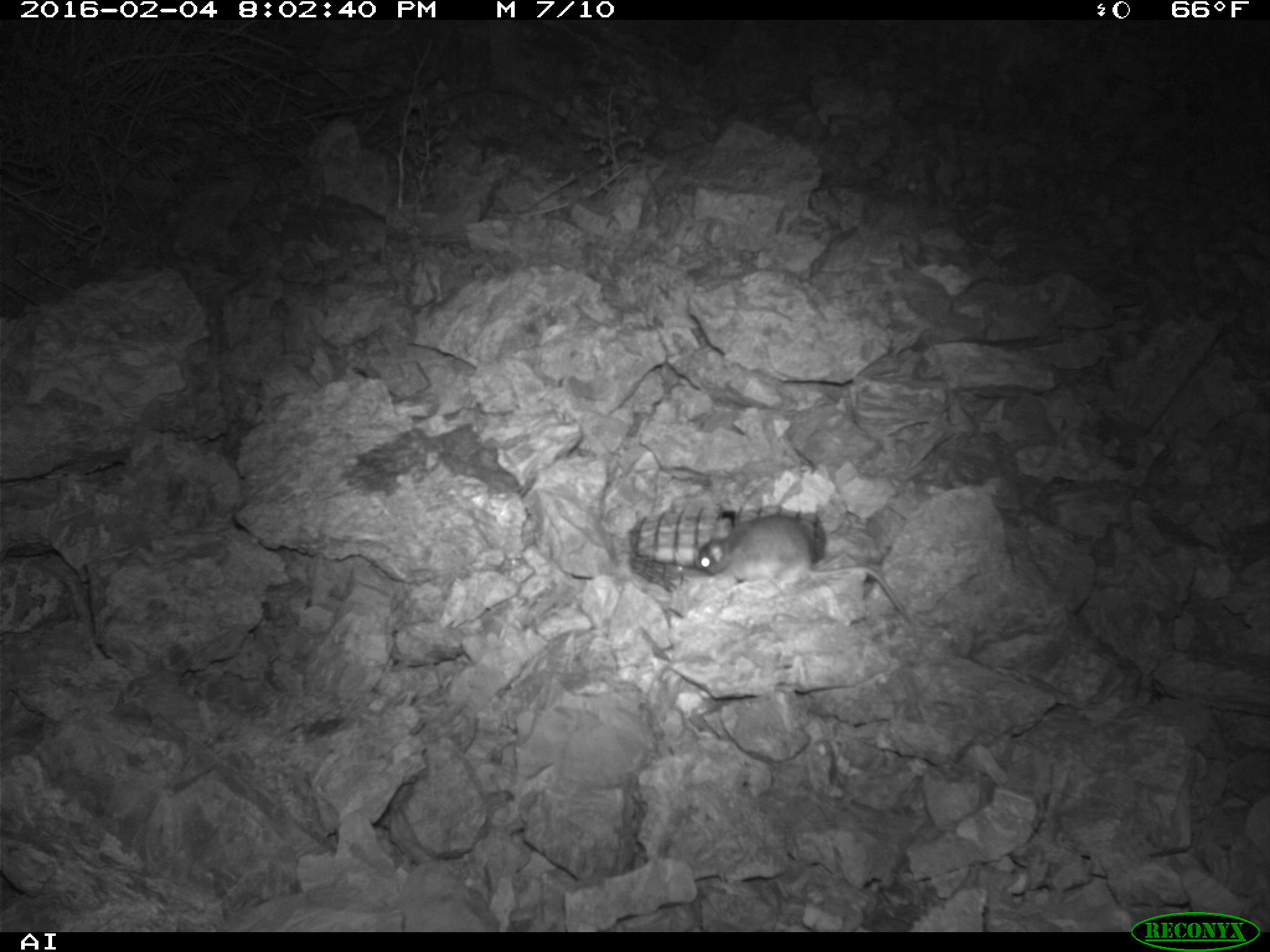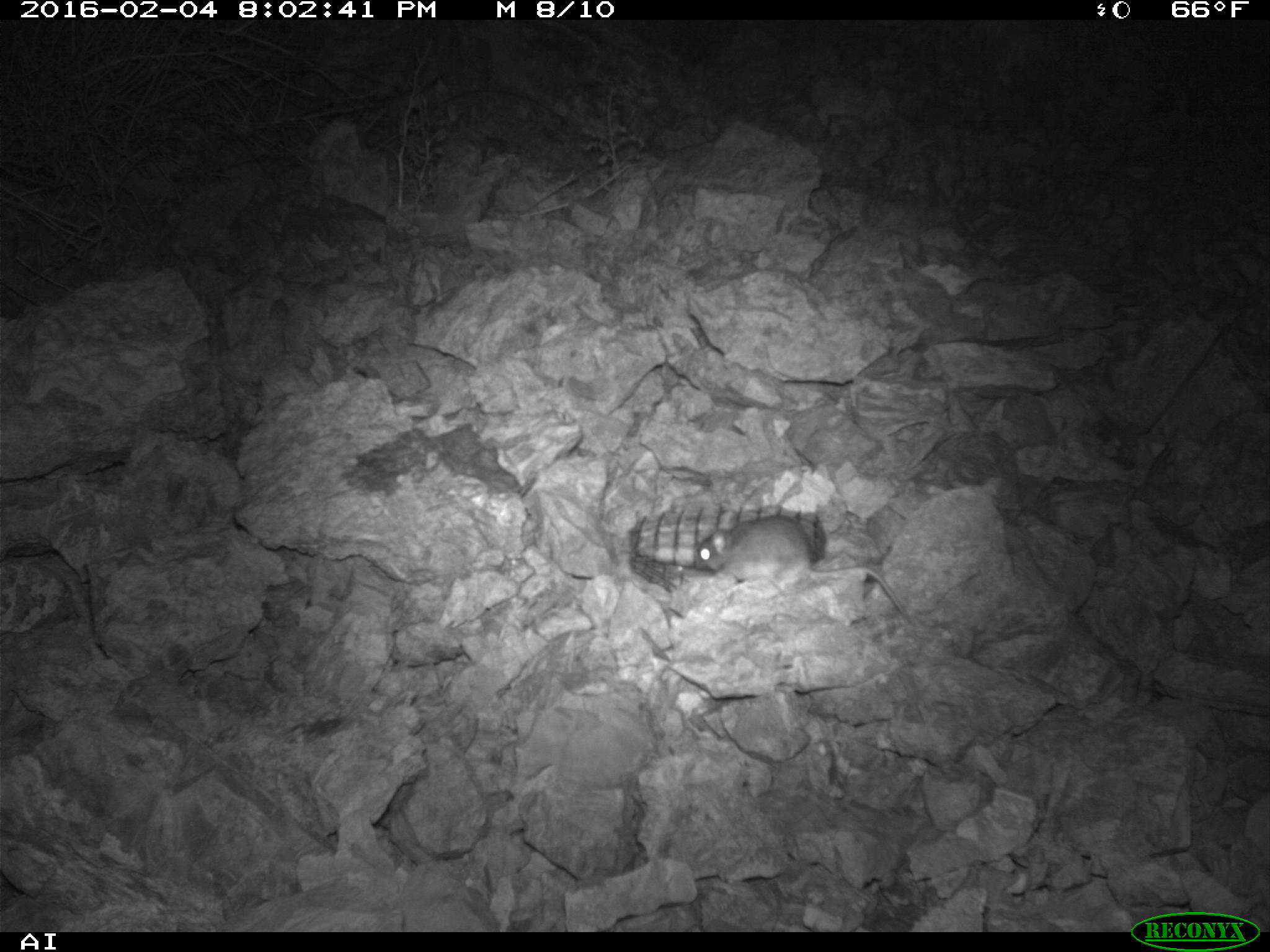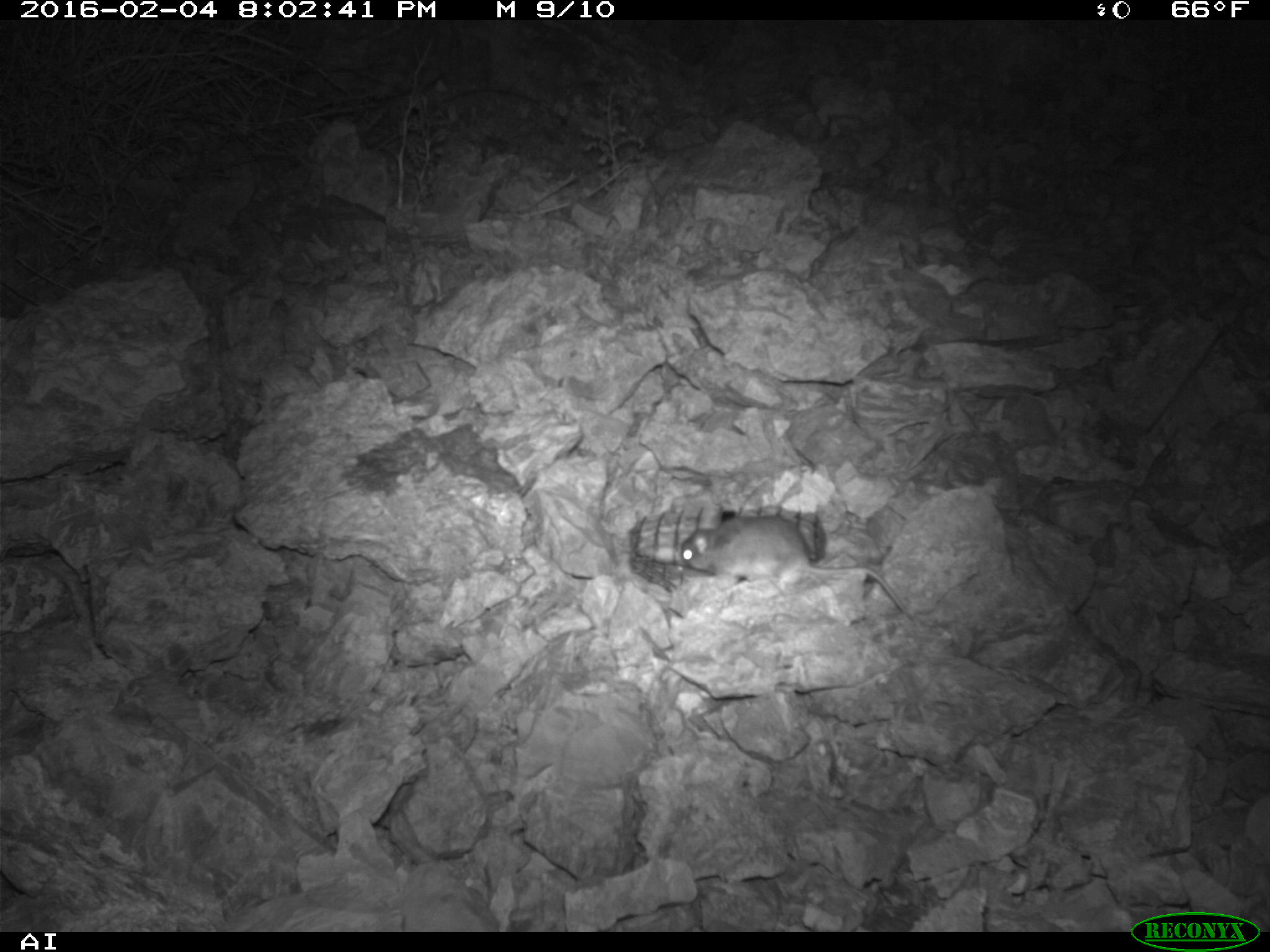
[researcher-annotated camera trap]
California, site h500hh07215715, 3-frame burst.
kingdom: Animalia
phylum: Chordata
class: Mammalia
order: Rodentia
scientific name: Rodentia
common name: rodent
Rodent (Rodentia).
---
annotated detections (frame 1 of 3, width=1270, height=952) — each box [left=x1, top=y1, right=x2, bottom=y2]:
rodent: [left=693, top=509, right=914, bottom=625]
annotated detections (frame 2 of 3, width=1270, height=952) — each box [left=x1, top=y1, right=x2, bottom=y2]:
rodent: [left=693, top=508, right=912, bottom=625]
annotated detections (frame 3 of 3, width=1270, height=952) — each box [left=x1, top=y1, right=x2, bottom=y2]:
rodent: [left=681, top=508, right=905, bottom=612]